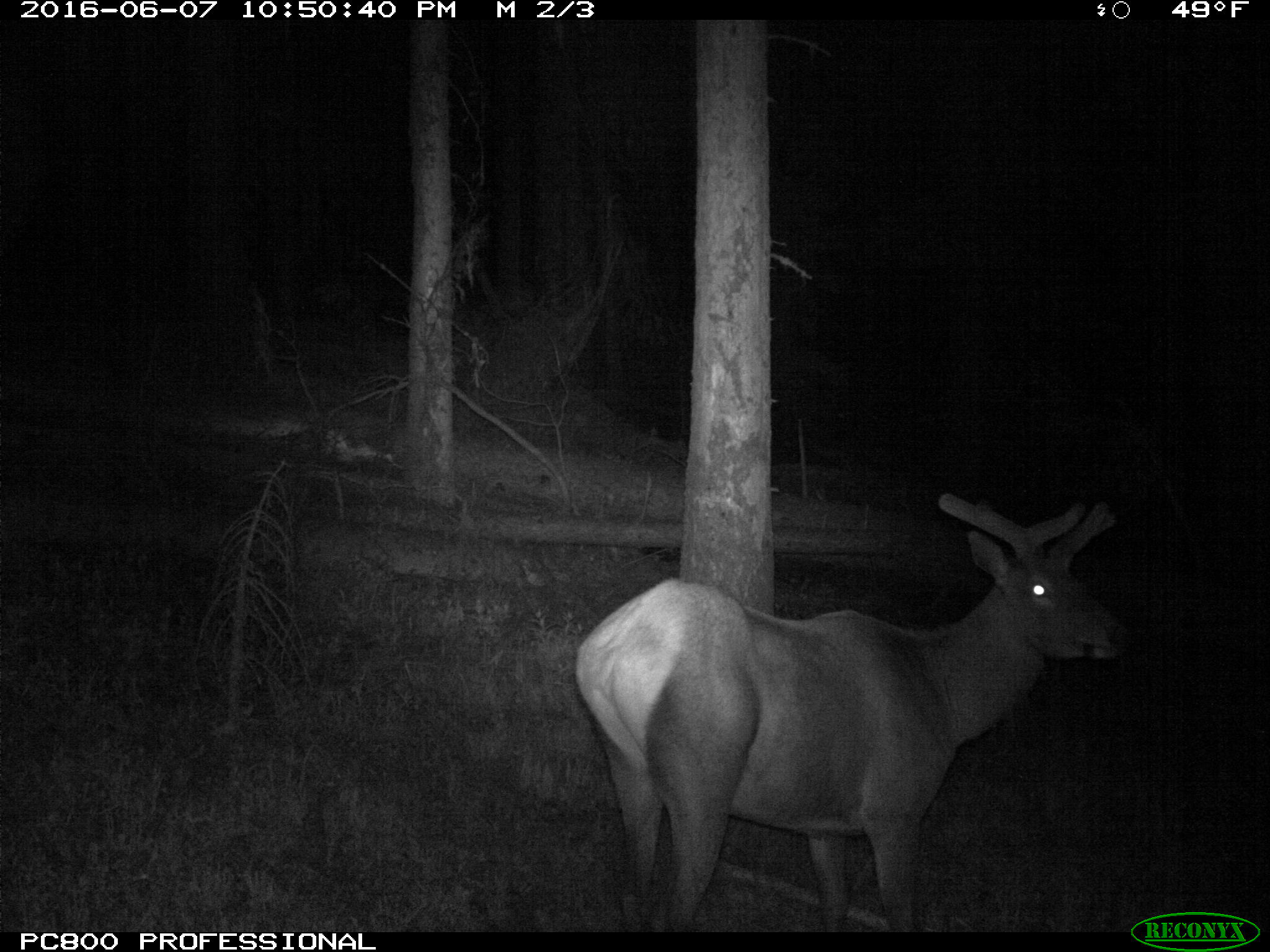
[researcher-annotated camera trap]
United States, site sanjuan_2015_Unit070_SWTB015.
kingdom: Animalia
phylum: Chordata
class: Mammalia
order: Artiodactyla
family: Cervidae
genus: Cervus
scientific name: Cervus elaphus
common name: red deer